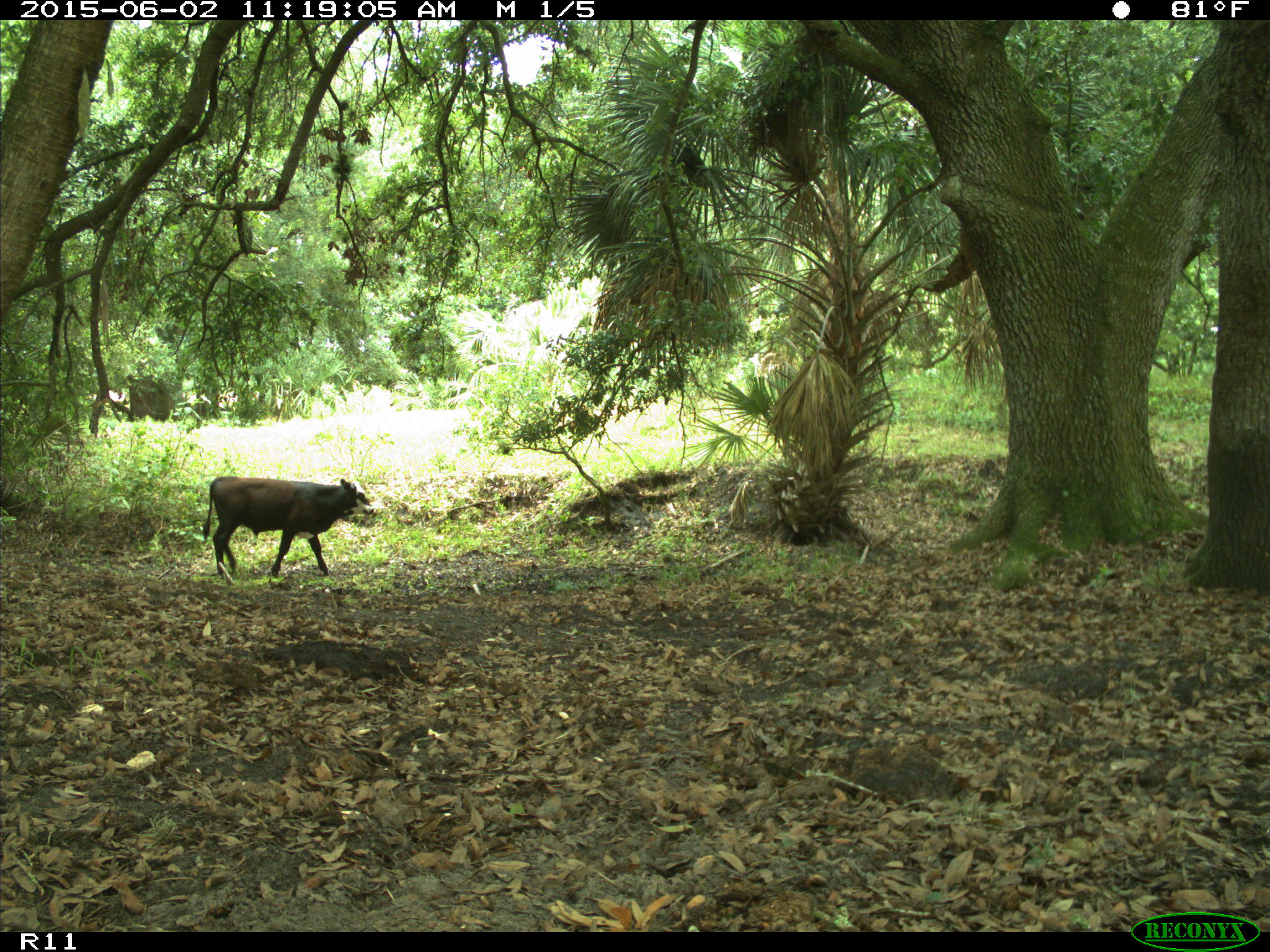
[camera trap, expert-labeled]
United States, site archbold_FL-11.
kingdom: Animalia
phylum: Chordata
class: Mammalia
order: Artiodactyla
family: Bovidae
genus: Bos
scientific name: Bos taurus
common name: domestic cow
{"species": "Bos taurus (domestic cow)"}